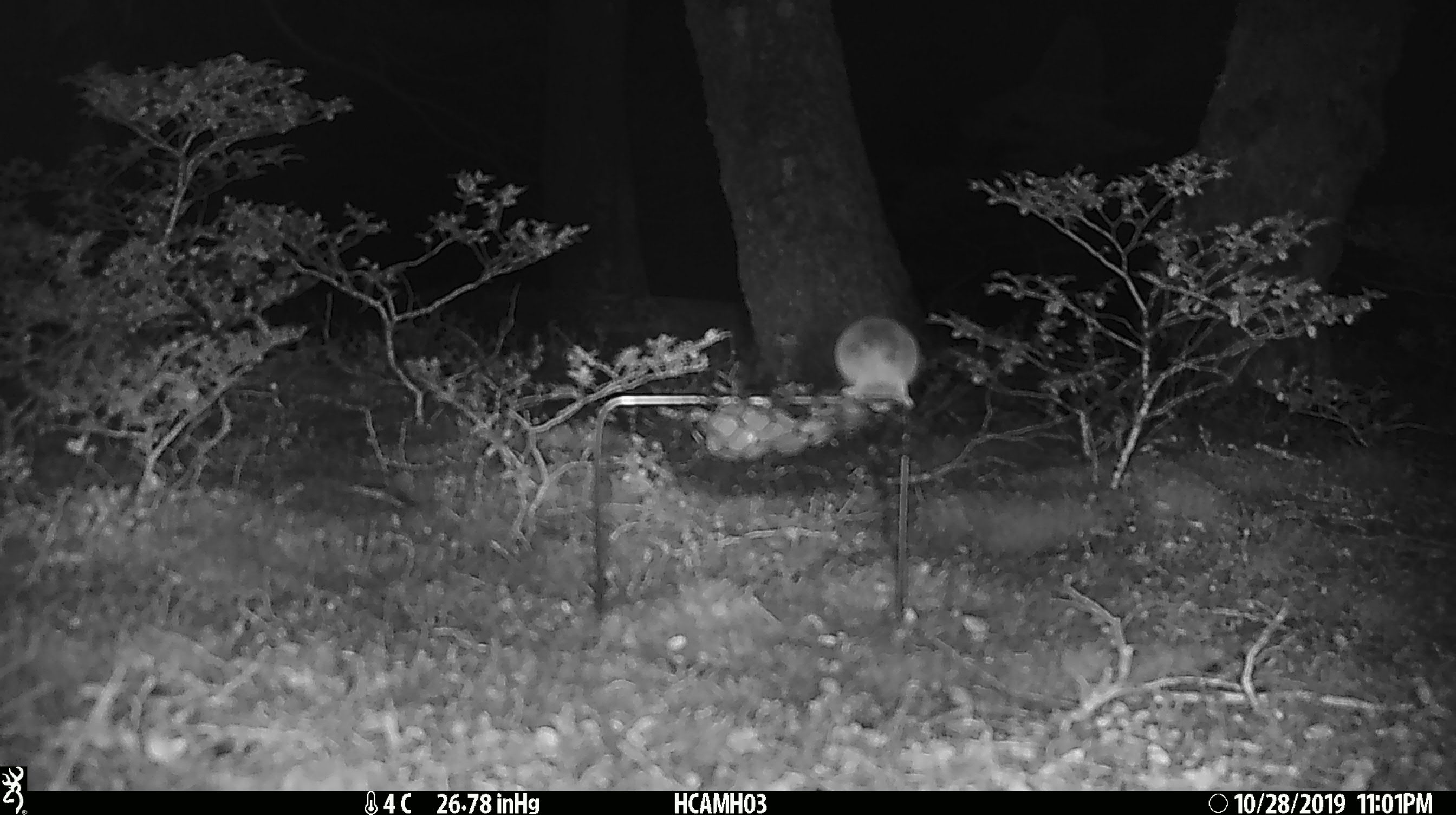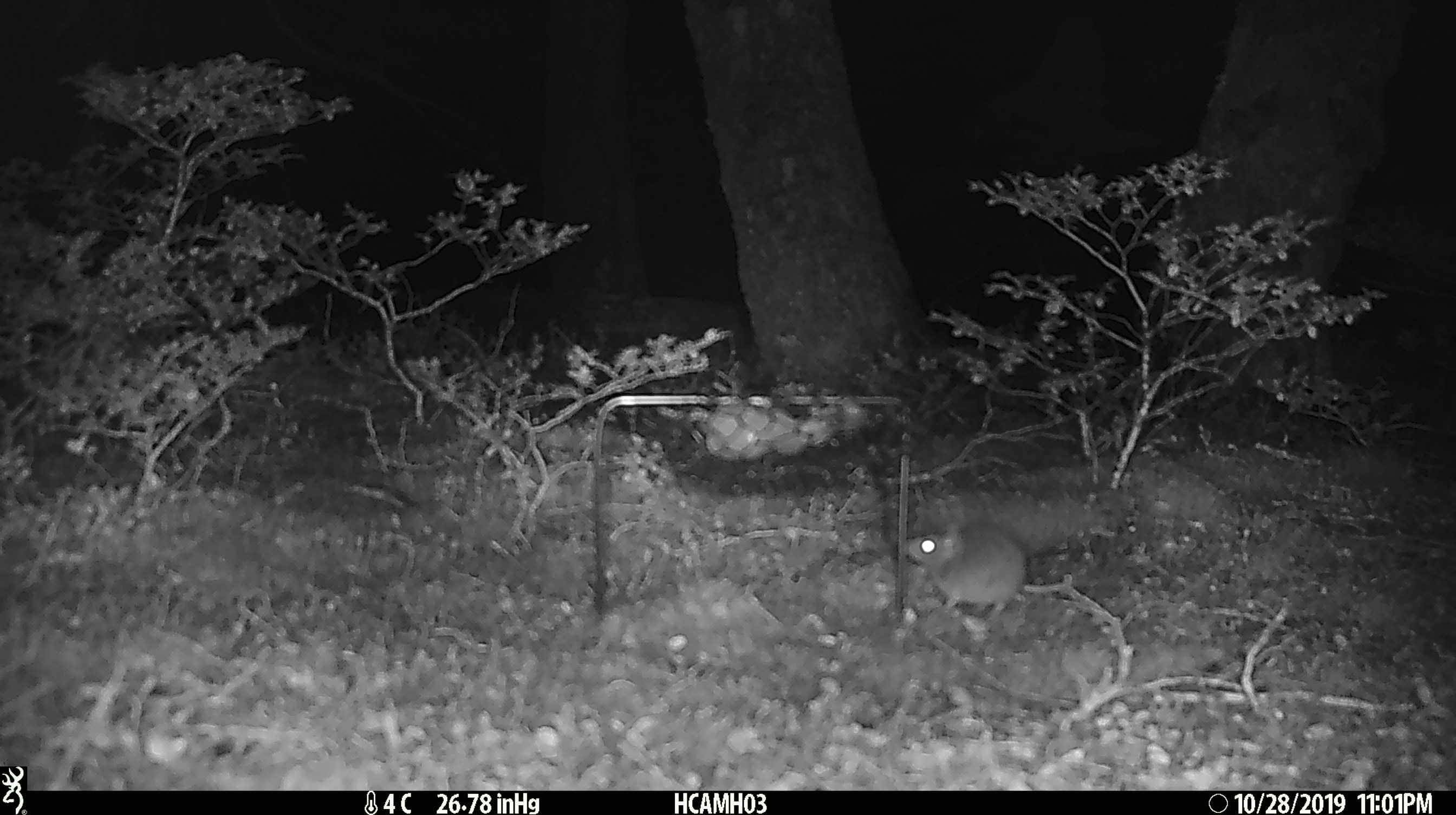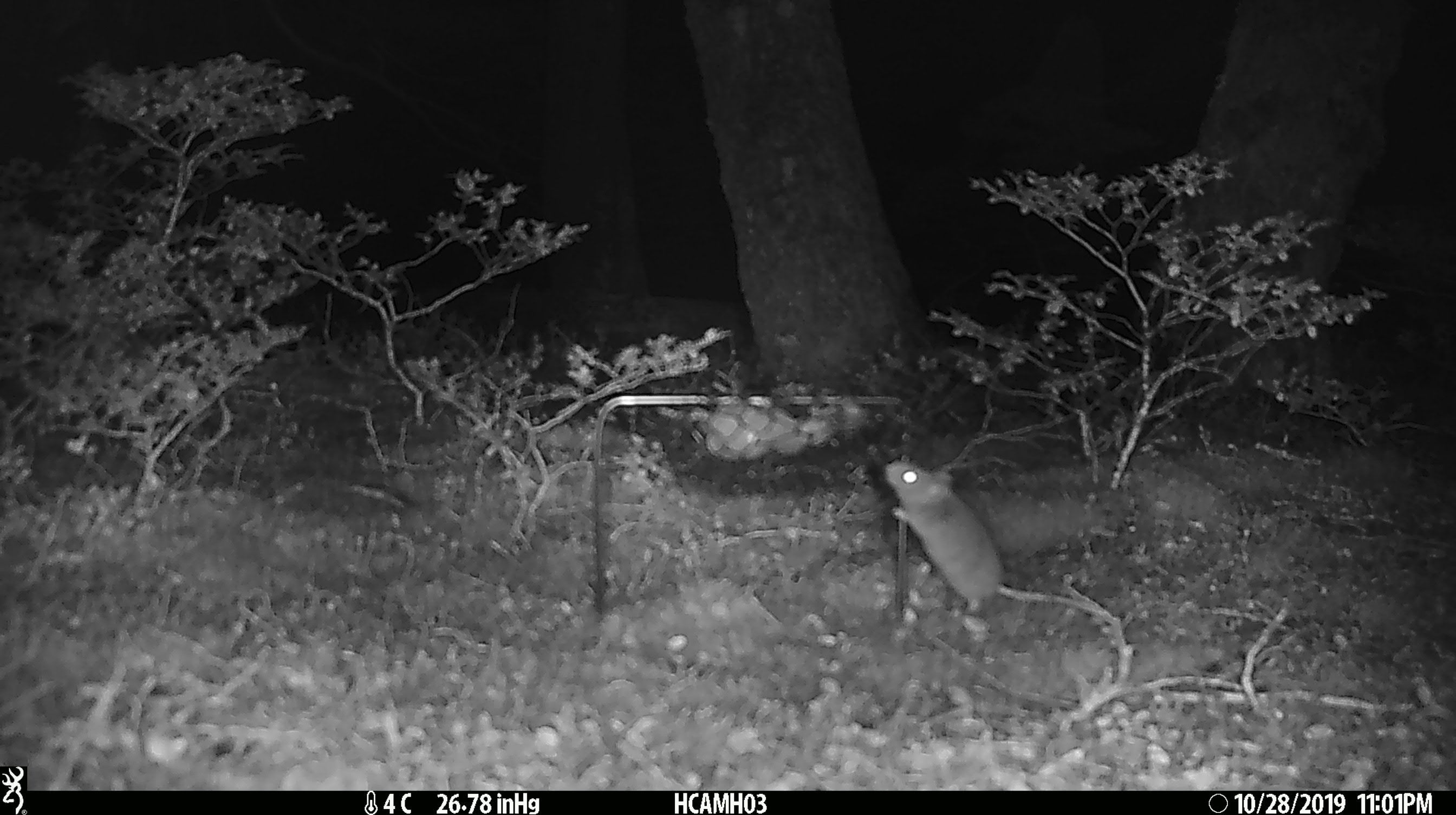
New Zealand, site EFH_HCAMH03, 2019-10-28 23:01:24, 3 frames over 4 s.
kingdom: Animalia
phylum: Chordata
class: Mammalia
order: Rodentia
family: Muridae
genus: Mus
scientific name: Mus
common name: mouse